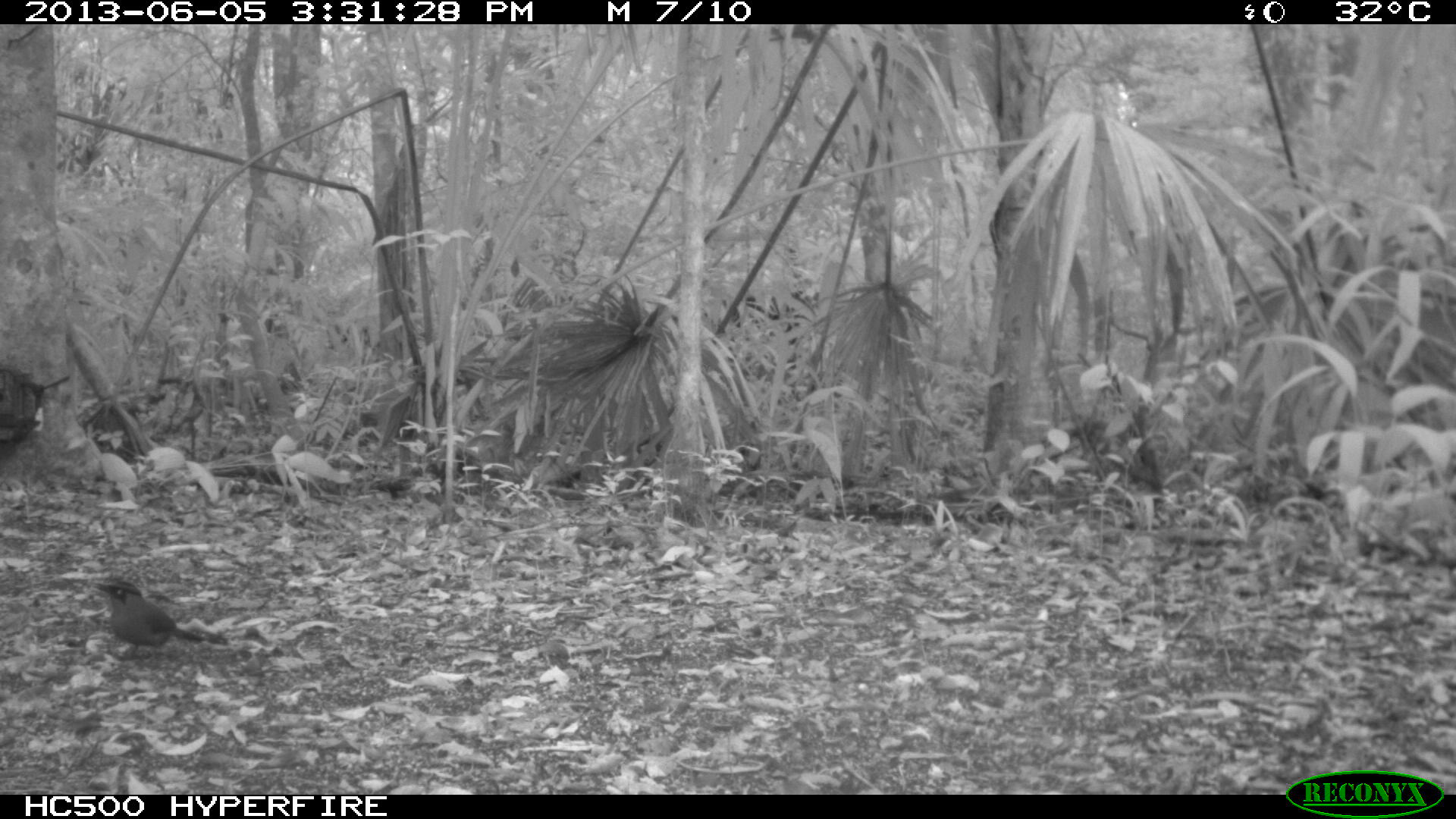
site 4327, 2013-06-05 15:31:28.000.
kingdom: Animalia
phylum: Chordata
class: Aves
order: Coraciiformes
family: Momotidae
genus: Momotus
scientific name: Momotus momota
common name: amazonian motmot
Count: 1.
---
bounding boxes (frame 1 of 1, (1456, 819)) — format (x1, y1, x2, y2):
momotus momota: (89, 579, 208, 658)